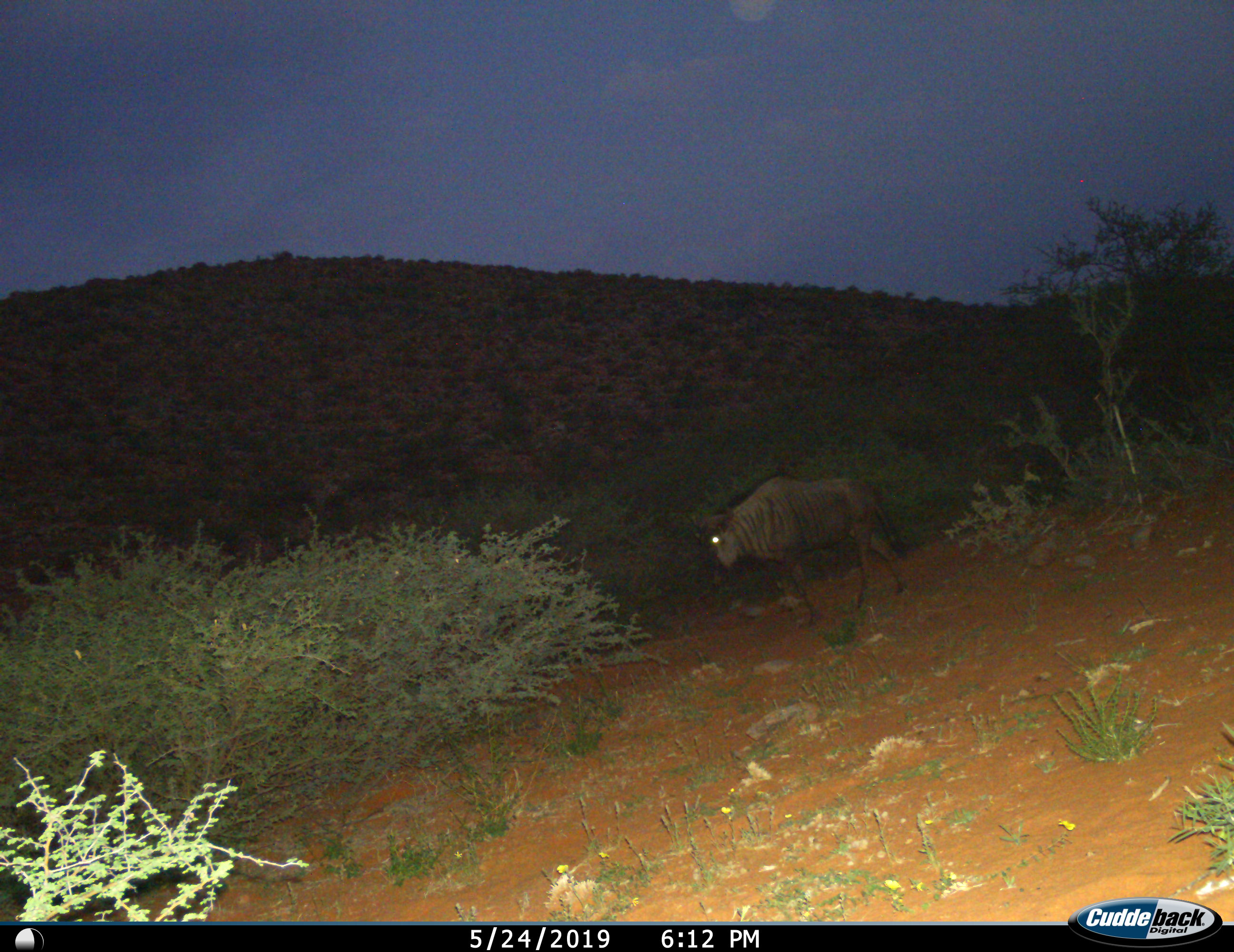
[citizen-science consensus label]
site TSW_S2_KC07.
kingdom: Animalia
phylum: Chordata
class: Mammalia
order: Artiodactyla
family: Bovidae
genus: Connochaetes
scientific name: Connochaetes taurinus taurinus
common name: blue wildebeest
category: wildebeestblue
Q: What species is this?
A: Wildebeestblue (blue wildebeest) (Connochaetes taurinus taurinus).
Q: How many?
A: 1.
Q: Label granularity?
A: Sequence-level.